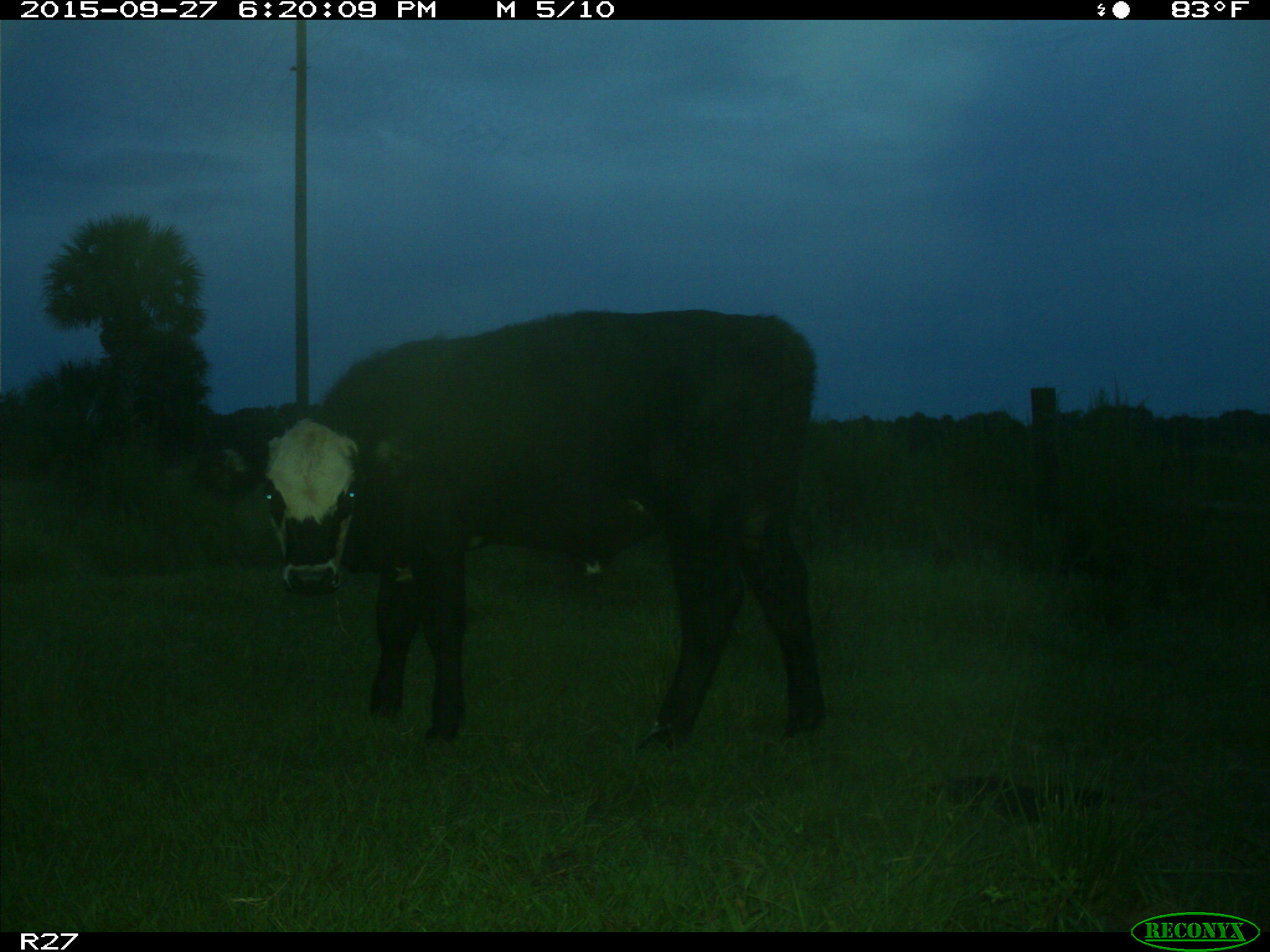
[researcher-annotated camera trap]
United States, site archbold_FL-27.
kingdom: Animalia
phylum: Chordata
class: Mammalia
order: Artiodactyla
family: Bovidae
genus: Bos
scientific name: Bos taurus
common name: domestic cow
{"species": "Bos taurus (domestic cow)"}